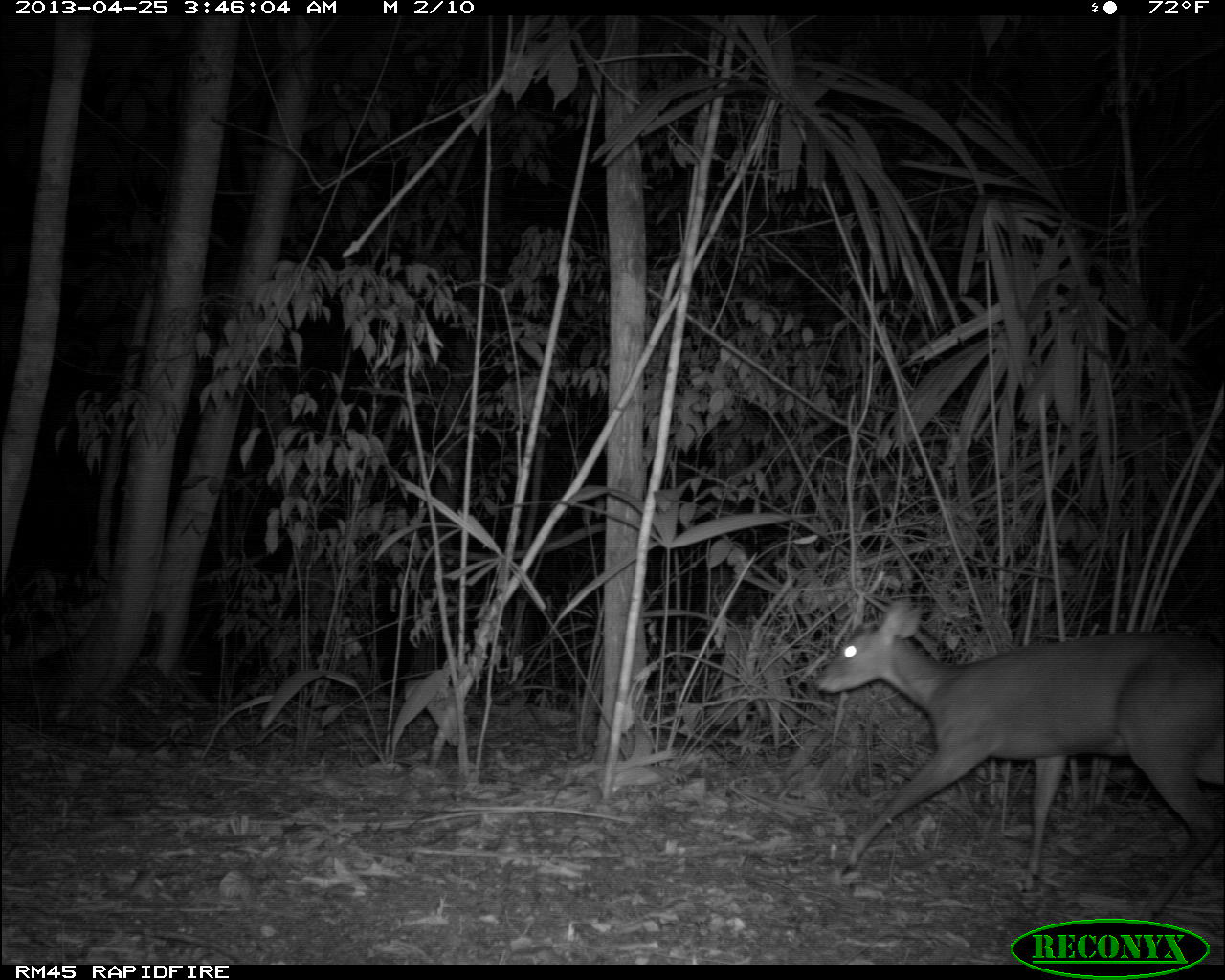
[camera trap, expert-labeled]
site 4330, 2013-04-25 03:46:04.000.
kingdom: Animalia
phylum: Chordata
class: Mammalia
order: Artiodactyla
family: Cervidae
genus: Mazama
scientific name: Mazama temama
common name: central american red brocket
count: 1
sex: male